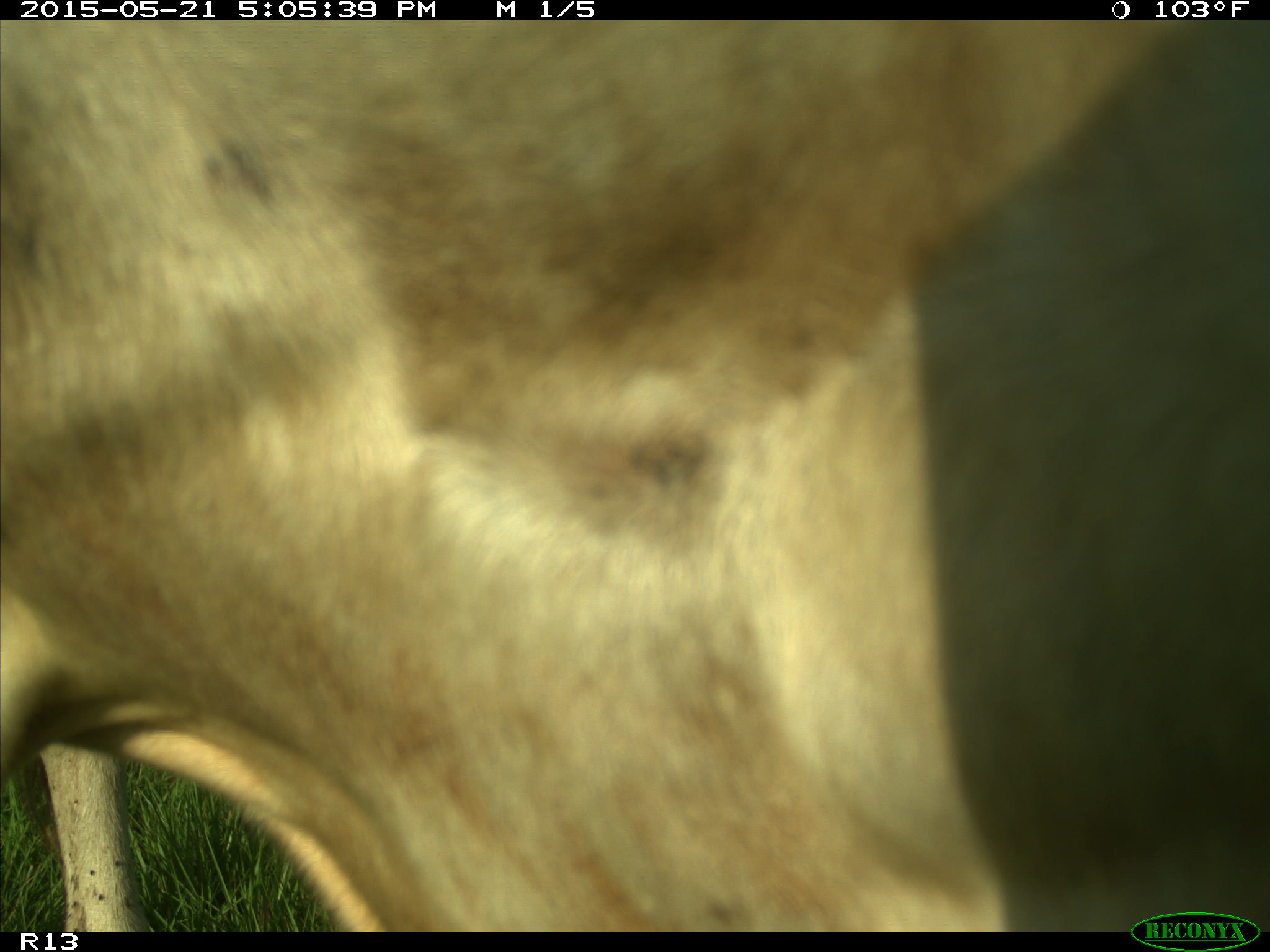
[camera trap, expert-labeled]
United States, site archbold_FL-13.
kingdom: Animalia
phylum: Chordata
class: Mammalia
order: Artiodactyla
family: Bovidae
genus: Bos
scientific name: Bos taurus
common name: domestic cow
Bos taurus (domestic cow).